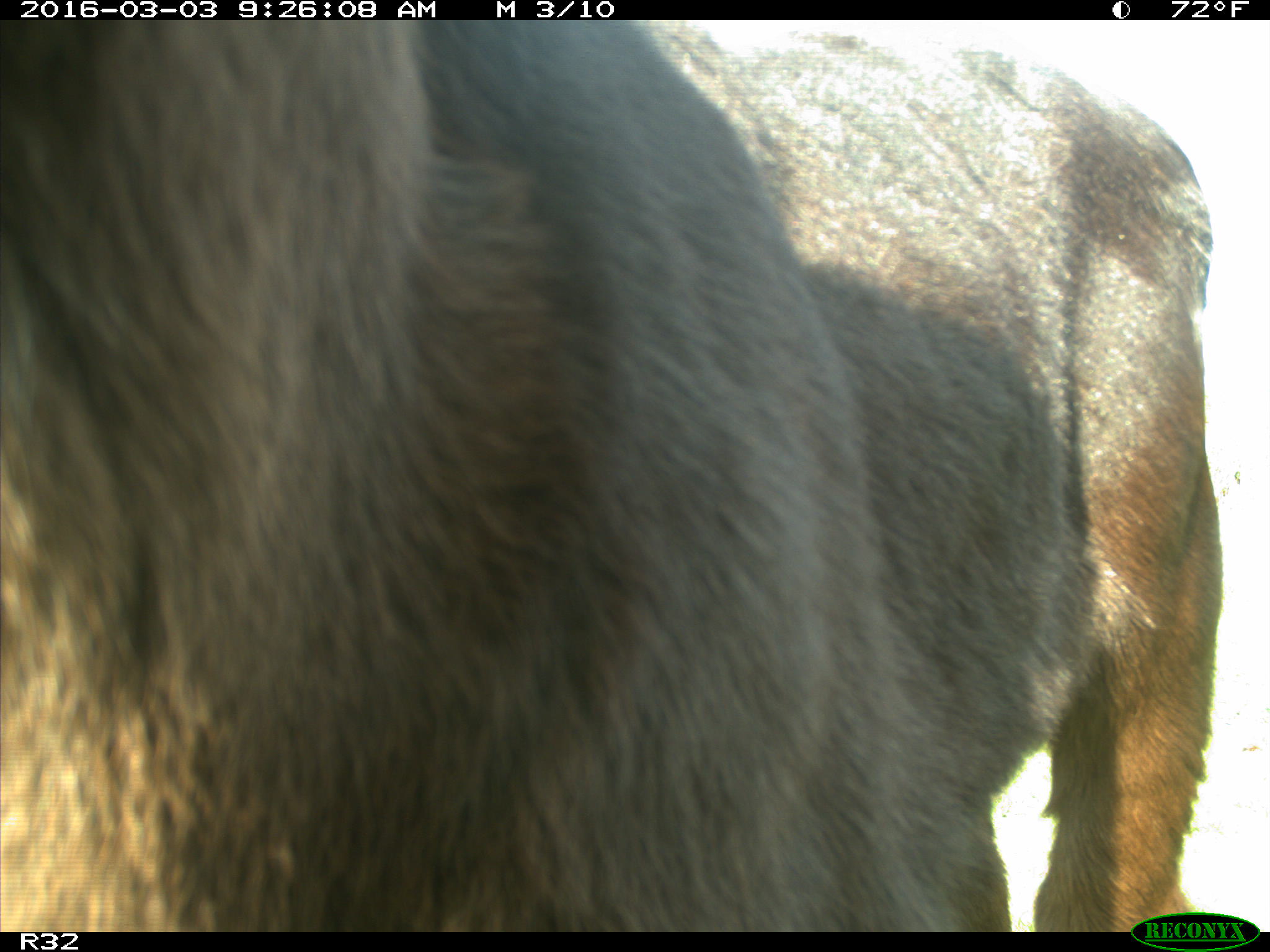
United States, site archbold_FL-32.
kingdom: Animalia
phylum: Chordata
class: Mammalia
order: Artiodactyla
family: Bovidae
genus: Bos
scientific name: Bos taurus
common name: domestic cow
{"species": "Bos taurus (domestic cow)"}